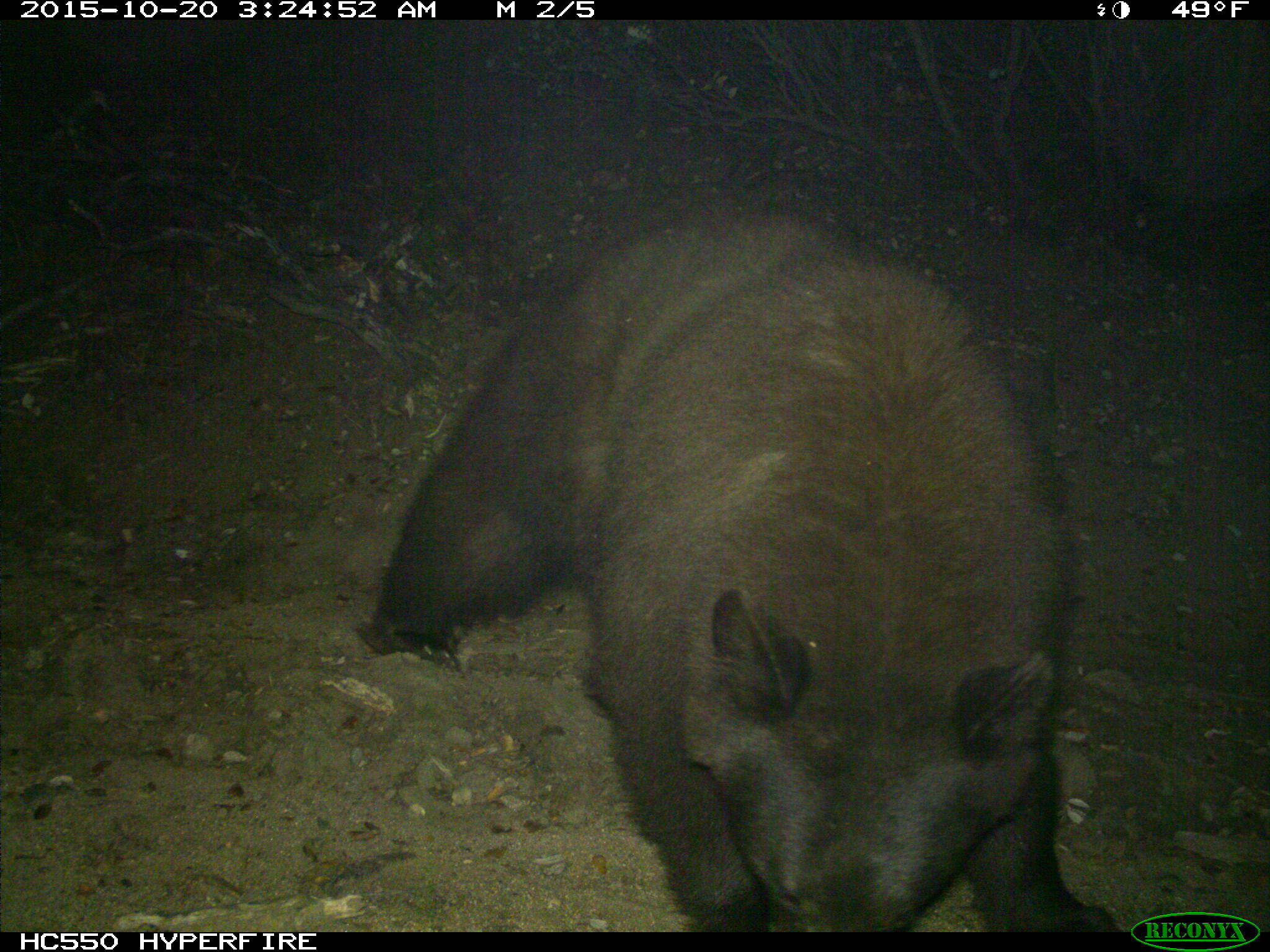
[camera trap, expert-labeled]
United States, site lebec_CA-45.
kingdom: Animalia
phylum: Chordata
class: Mammalia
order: Carnivora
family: Ursidae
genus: Ursus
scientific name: Ursus americanus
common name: american black bear